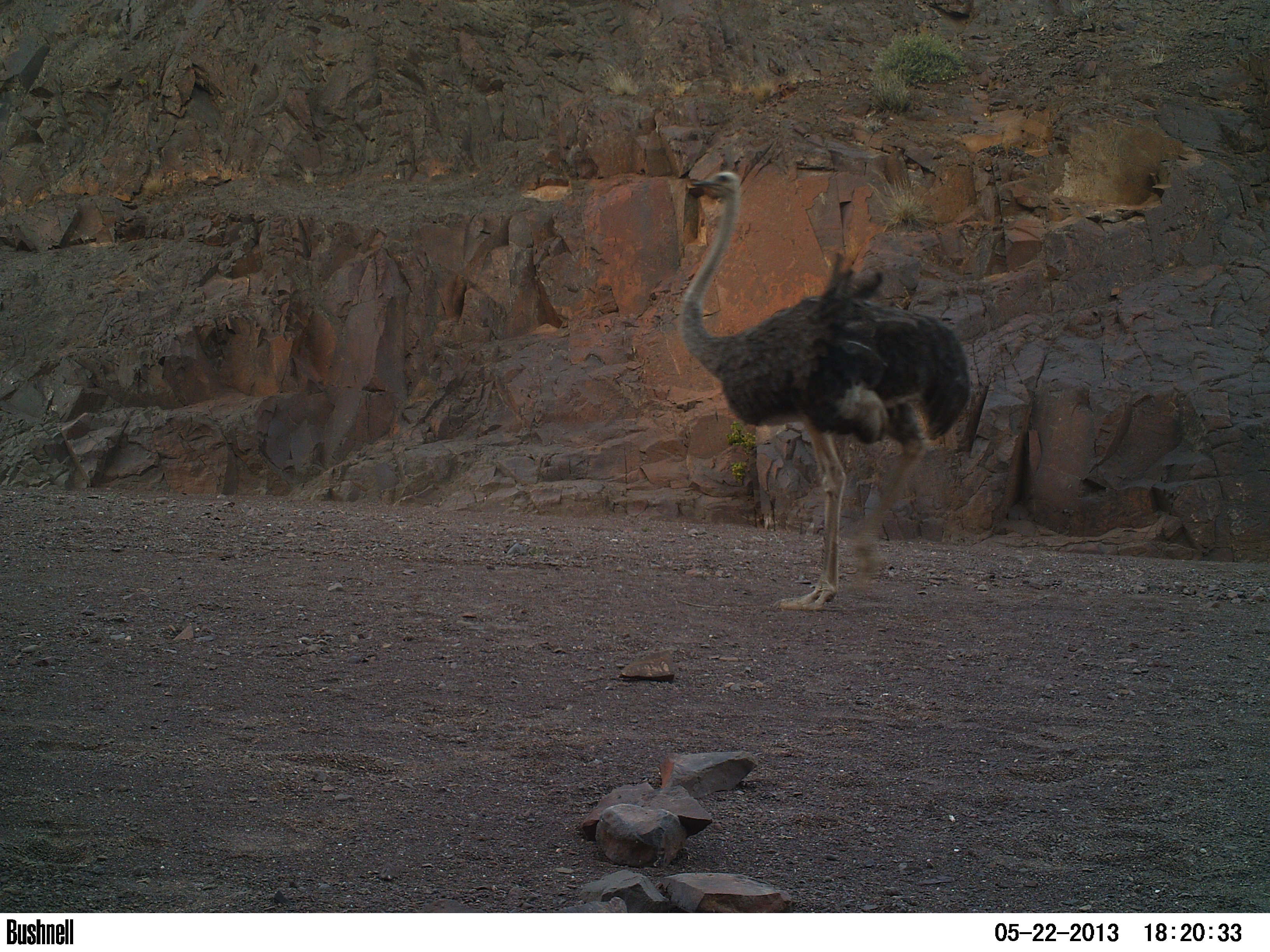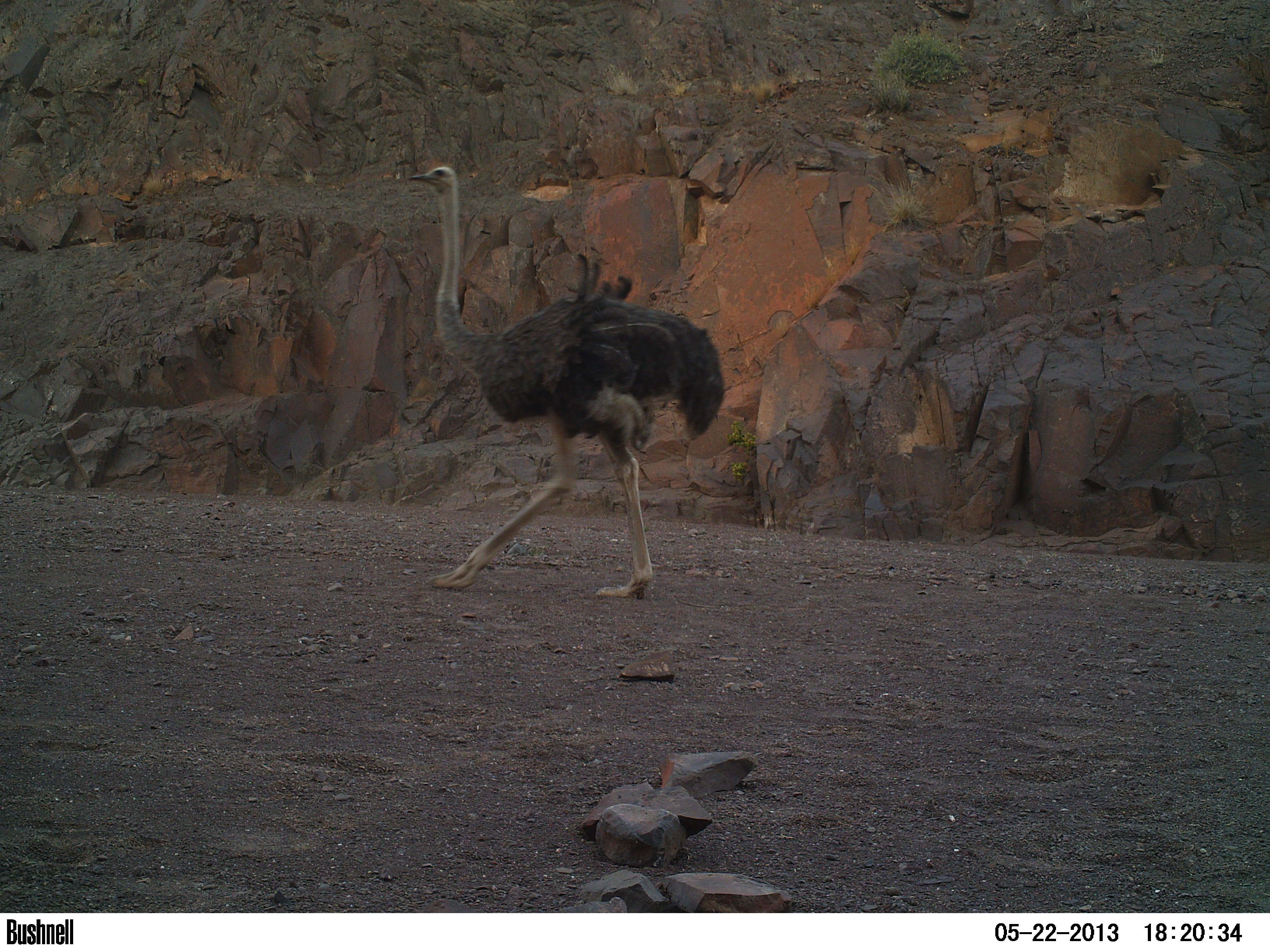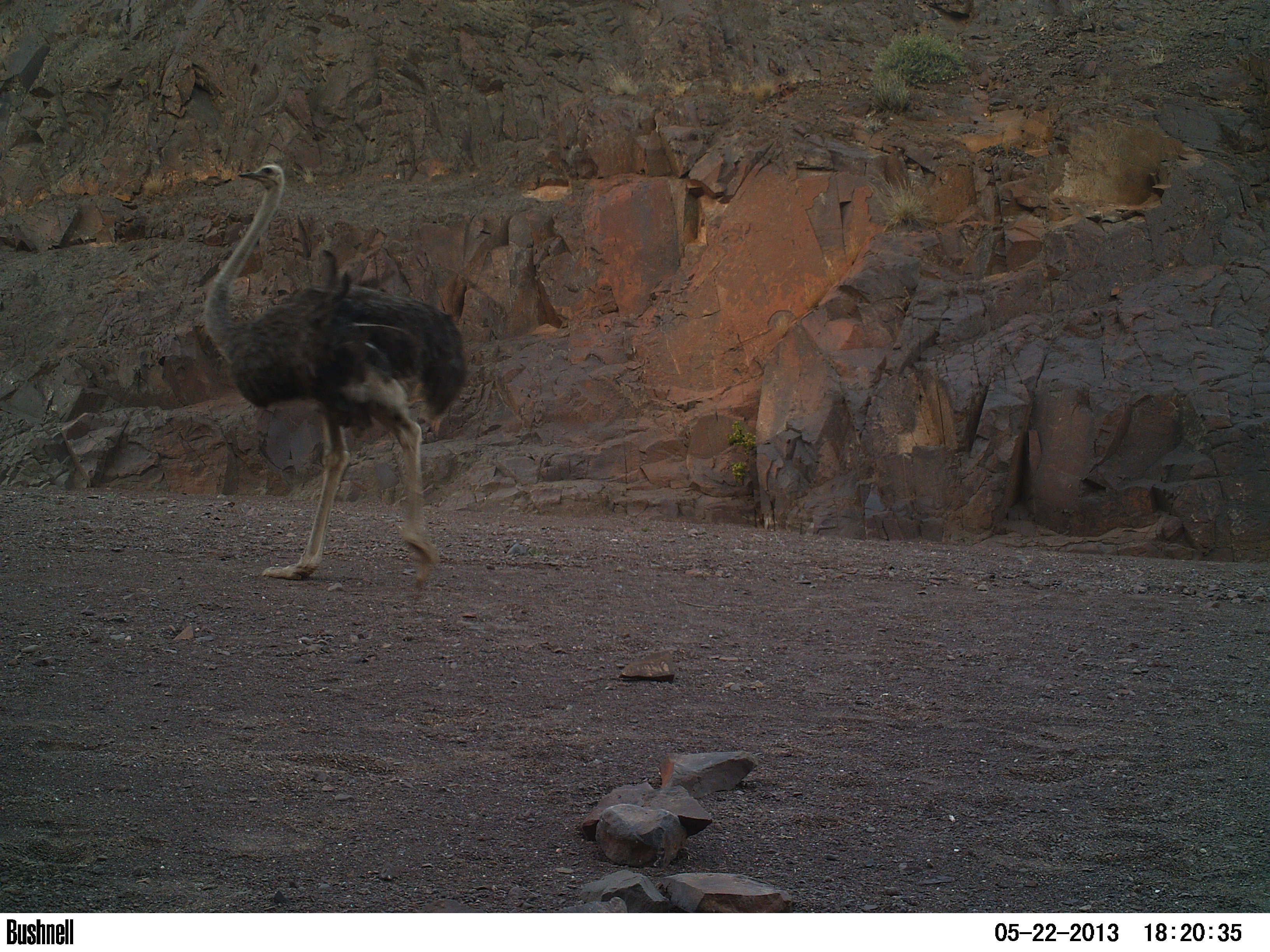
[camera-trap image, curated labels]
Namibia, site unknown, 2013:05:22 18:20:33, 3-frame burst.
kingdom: Animalia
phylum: Chordata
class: Aves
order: Struthioniformes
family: Struthionidae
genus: Struthio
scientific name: Struthio camelus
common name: common ostrich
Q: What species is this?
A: Struthio camelus (common ostrich).